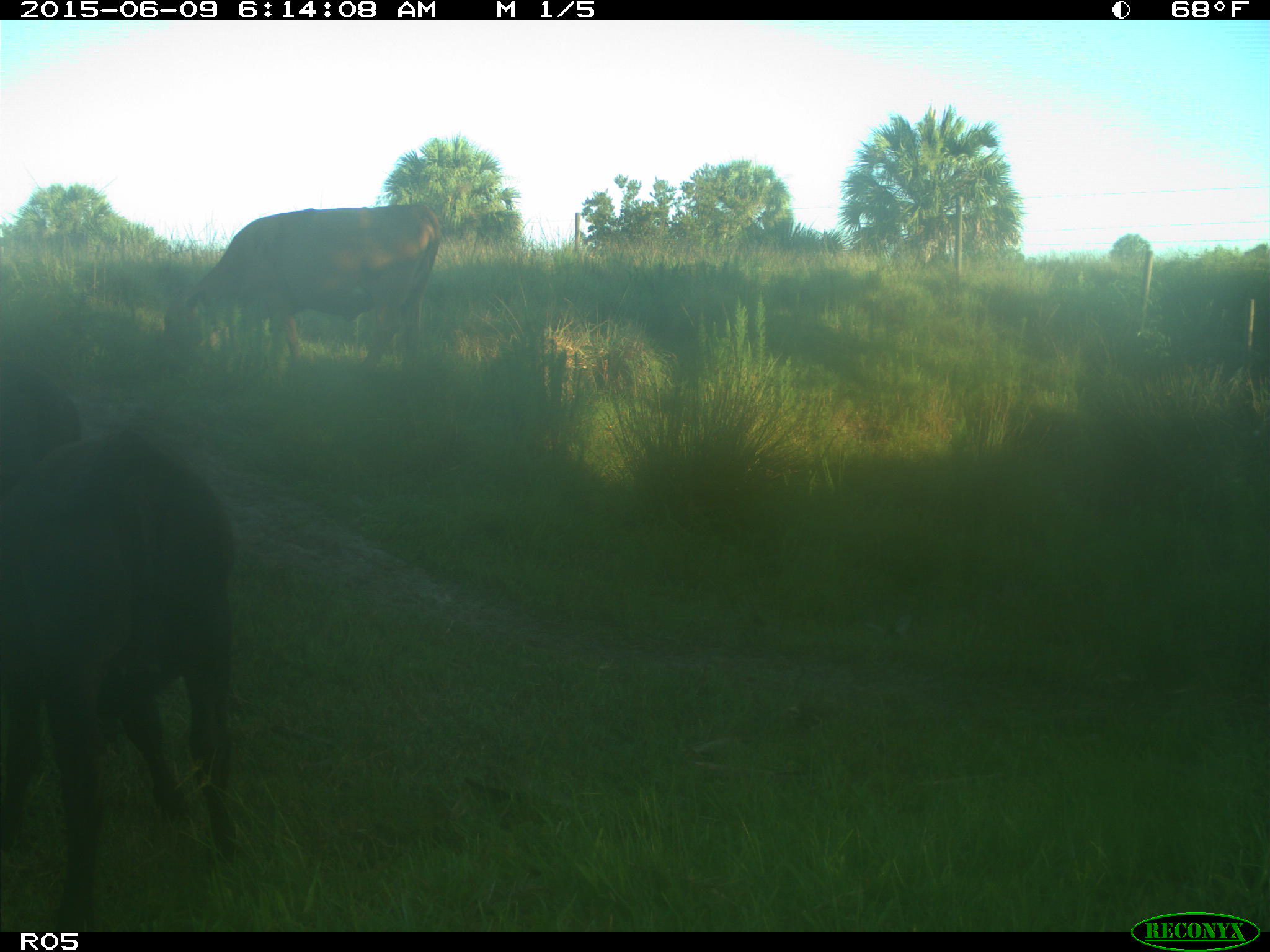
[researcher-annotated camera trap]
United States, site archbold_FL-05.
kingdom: Animalia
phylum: Chordata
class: Mammalia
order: Artiodactyla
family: Bovidae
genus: Bos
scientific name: Bos taurus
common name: domestic cow